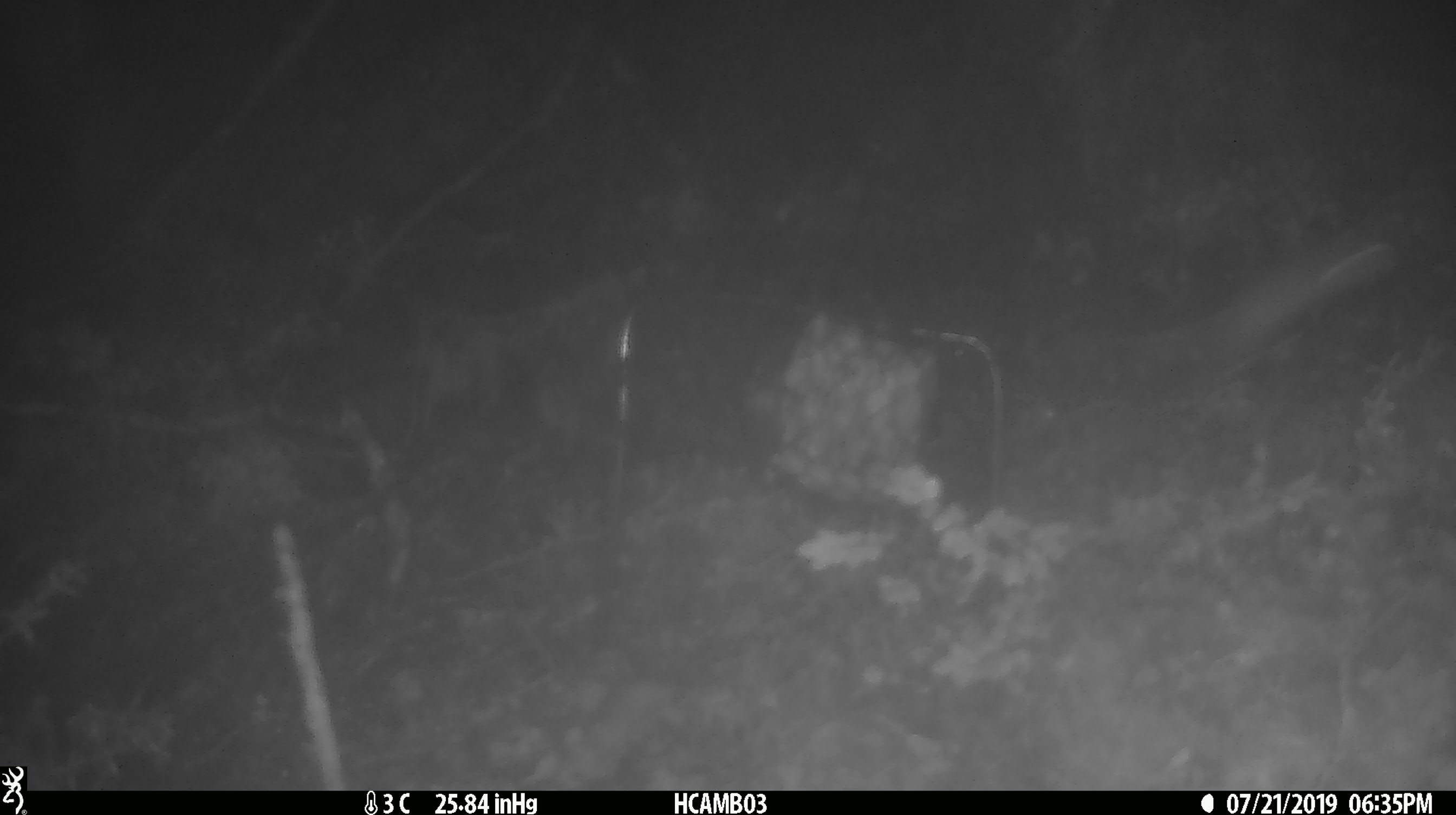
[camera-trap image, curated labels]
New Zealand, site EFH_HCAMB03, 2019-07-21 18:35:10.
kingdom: Animalia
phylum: Chordata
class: Mammalia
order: Rodentia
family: Muridae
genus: Mus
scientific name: Mus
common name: mouse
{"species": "mouse (Mus)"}